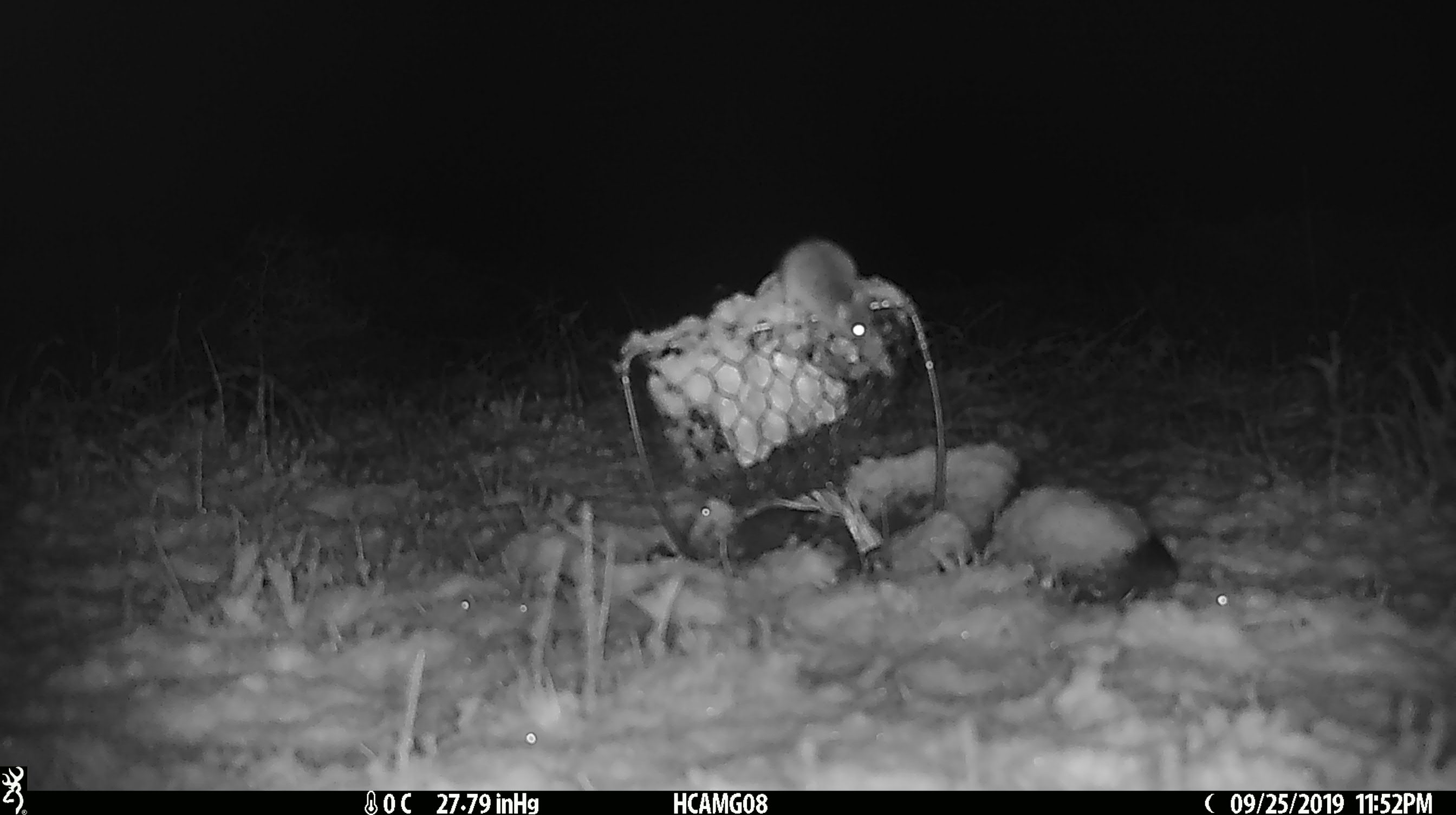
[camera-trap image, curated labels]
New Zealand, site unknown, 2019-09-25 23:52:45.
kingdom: Animalia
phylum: Chordata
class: Mammalia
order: Rodentia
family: Muridae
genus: Mus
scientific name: Mus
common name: mouse